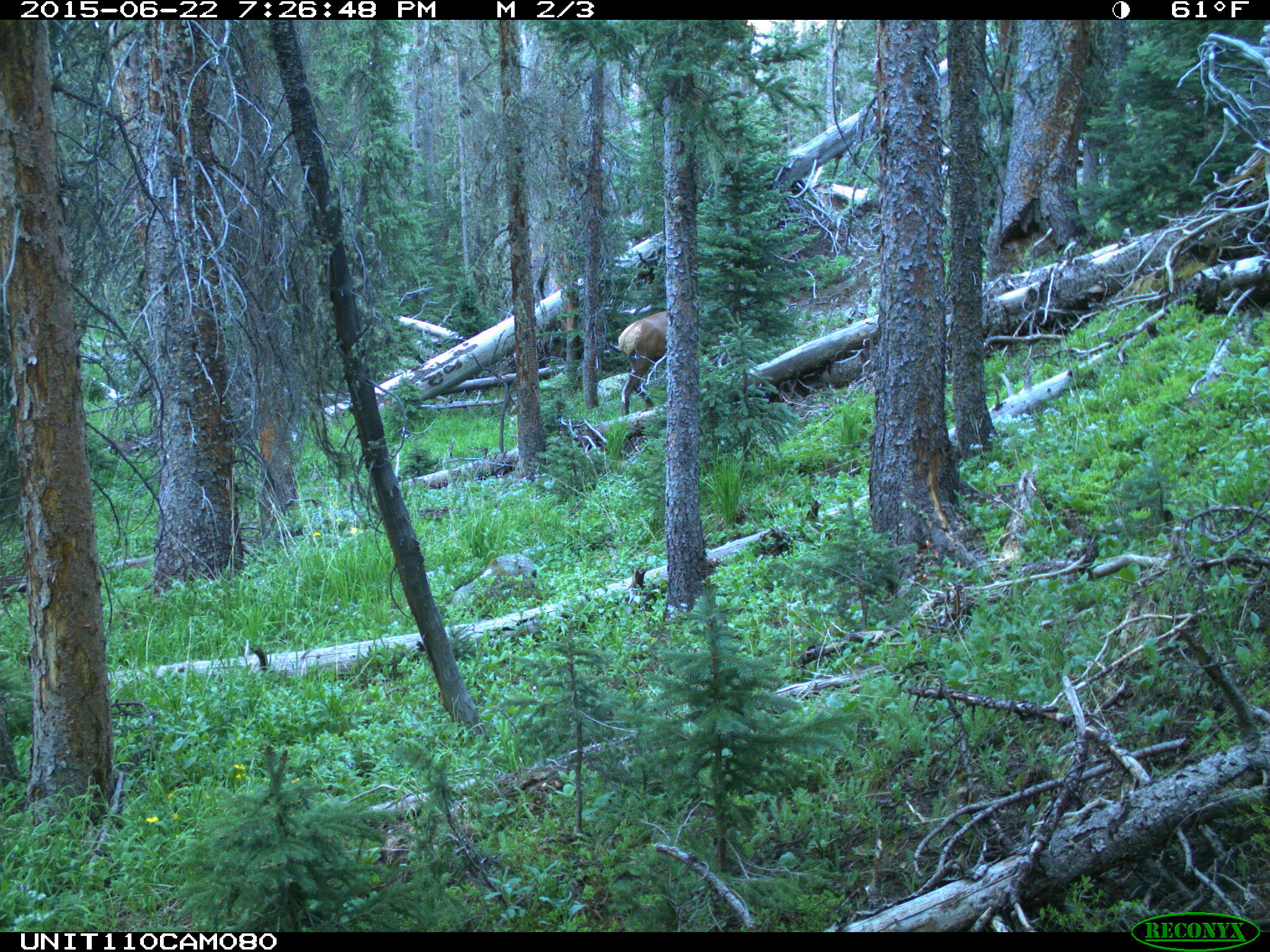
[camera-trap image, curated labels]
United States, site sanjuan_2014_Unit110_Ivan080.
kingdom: Animalia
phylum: Chordata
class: Mammalia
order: Artiodactyla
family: Cervidae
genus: Cervus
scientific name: Cervus elaphus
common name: red deer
Cervus elaphus (red deer).